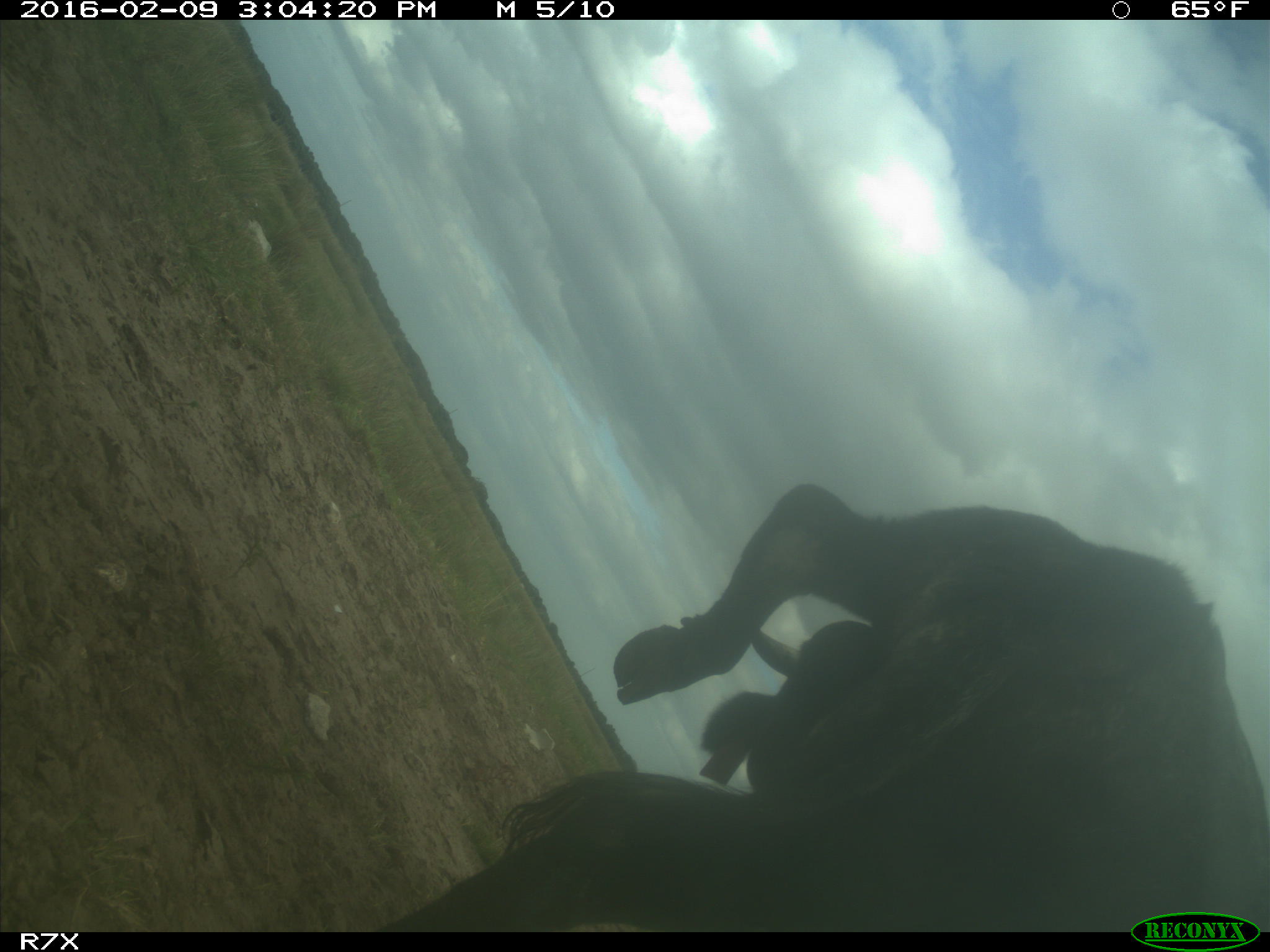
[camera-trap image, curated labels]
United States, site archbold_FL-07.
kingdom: Animalia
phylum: Chordata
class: Mammalia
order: Artiodactyla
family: Bovidae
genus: Bos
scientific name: Bos taurus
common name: domestic cow